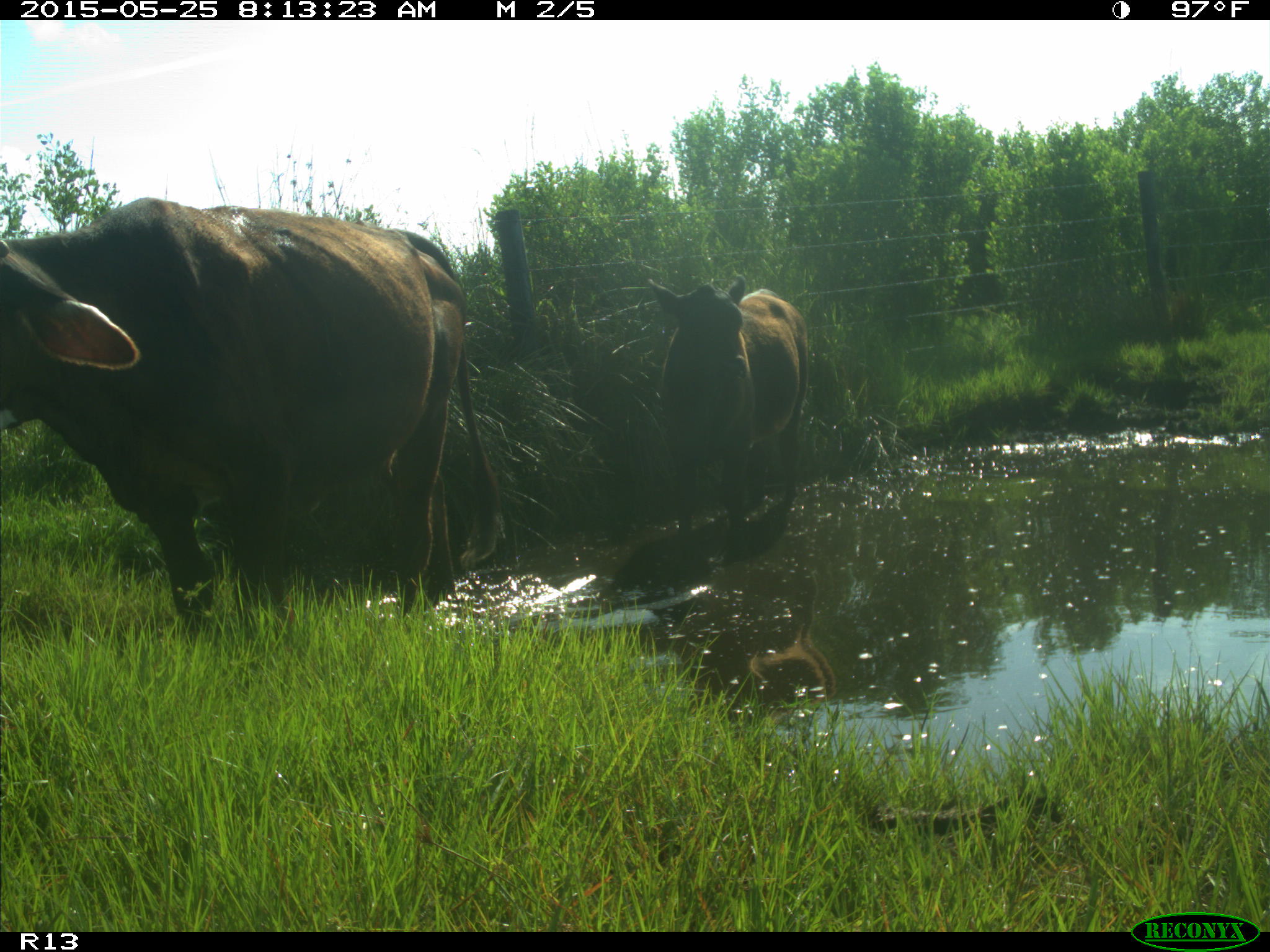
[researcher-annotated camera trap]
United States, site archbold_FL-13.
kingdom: Animalia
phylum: Chordata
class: Mammalia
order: Artiodactyla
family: Bovidae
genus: Bos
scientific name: Bos taurus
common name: domestic cow